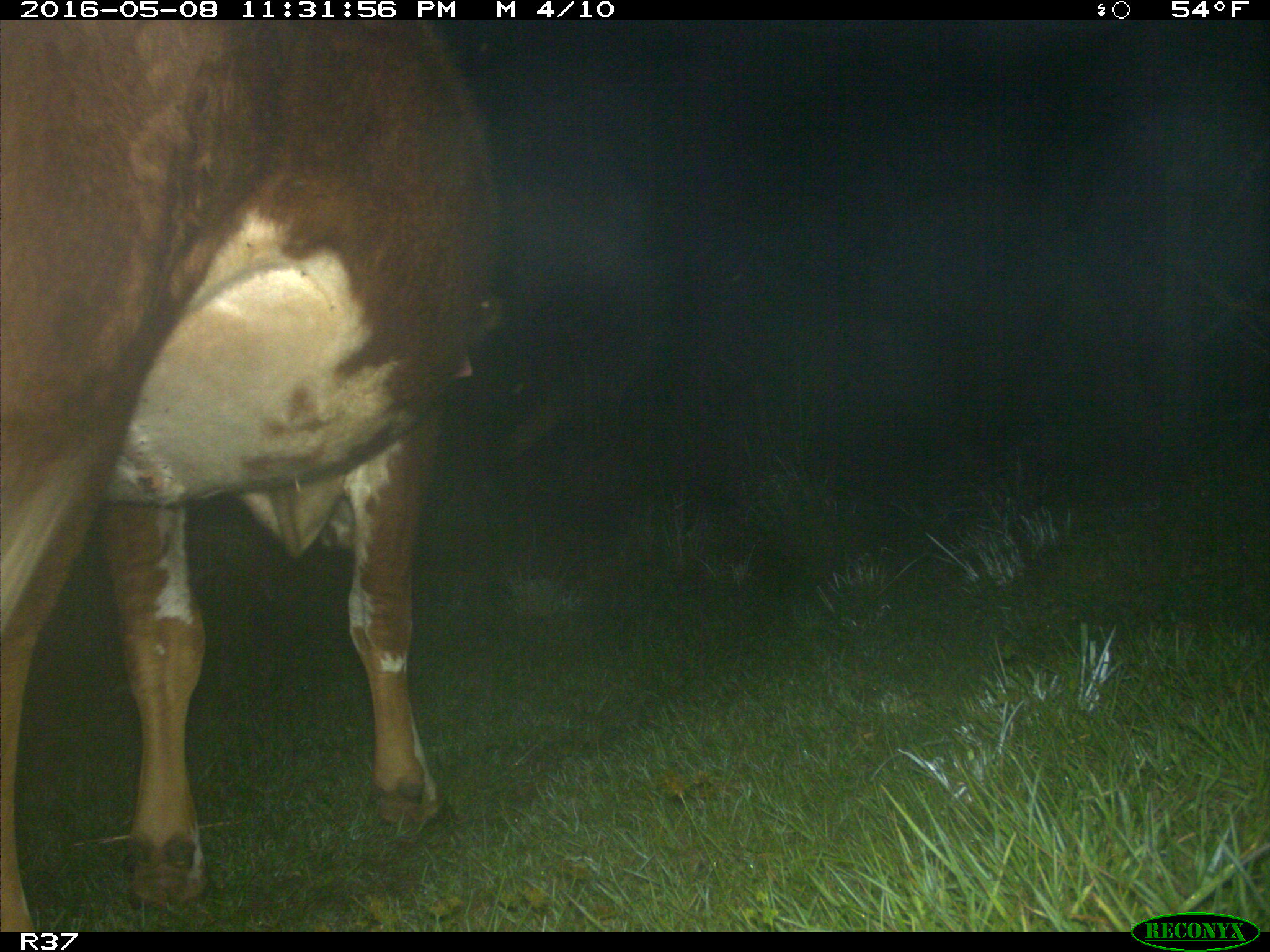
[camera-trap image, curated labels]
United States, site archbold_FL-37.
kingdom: Animalia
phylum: Chordata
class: Mammalia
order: Artiodactyla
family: Bovidae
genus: Bos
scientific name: Bos taurus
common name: domestic cow